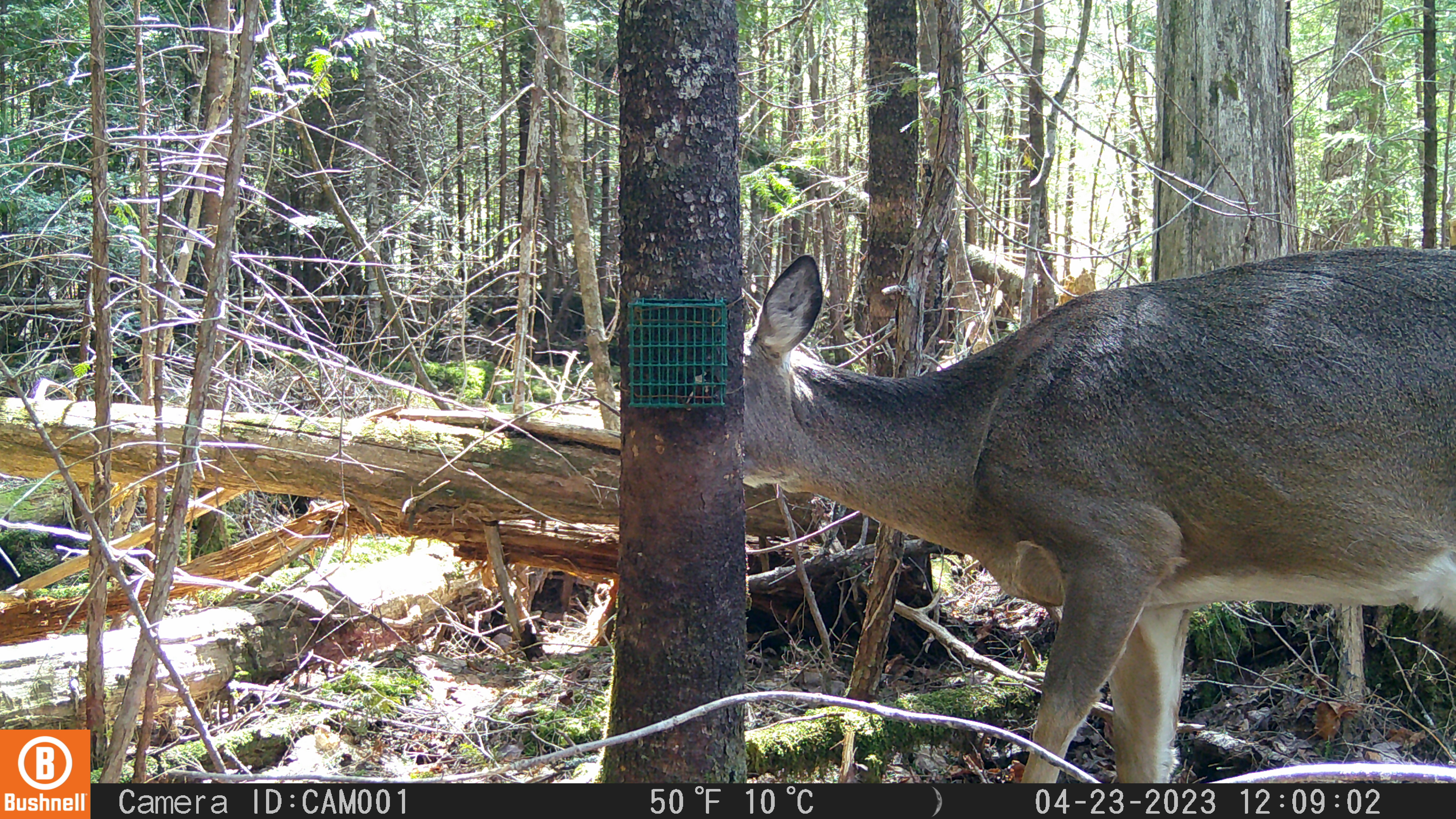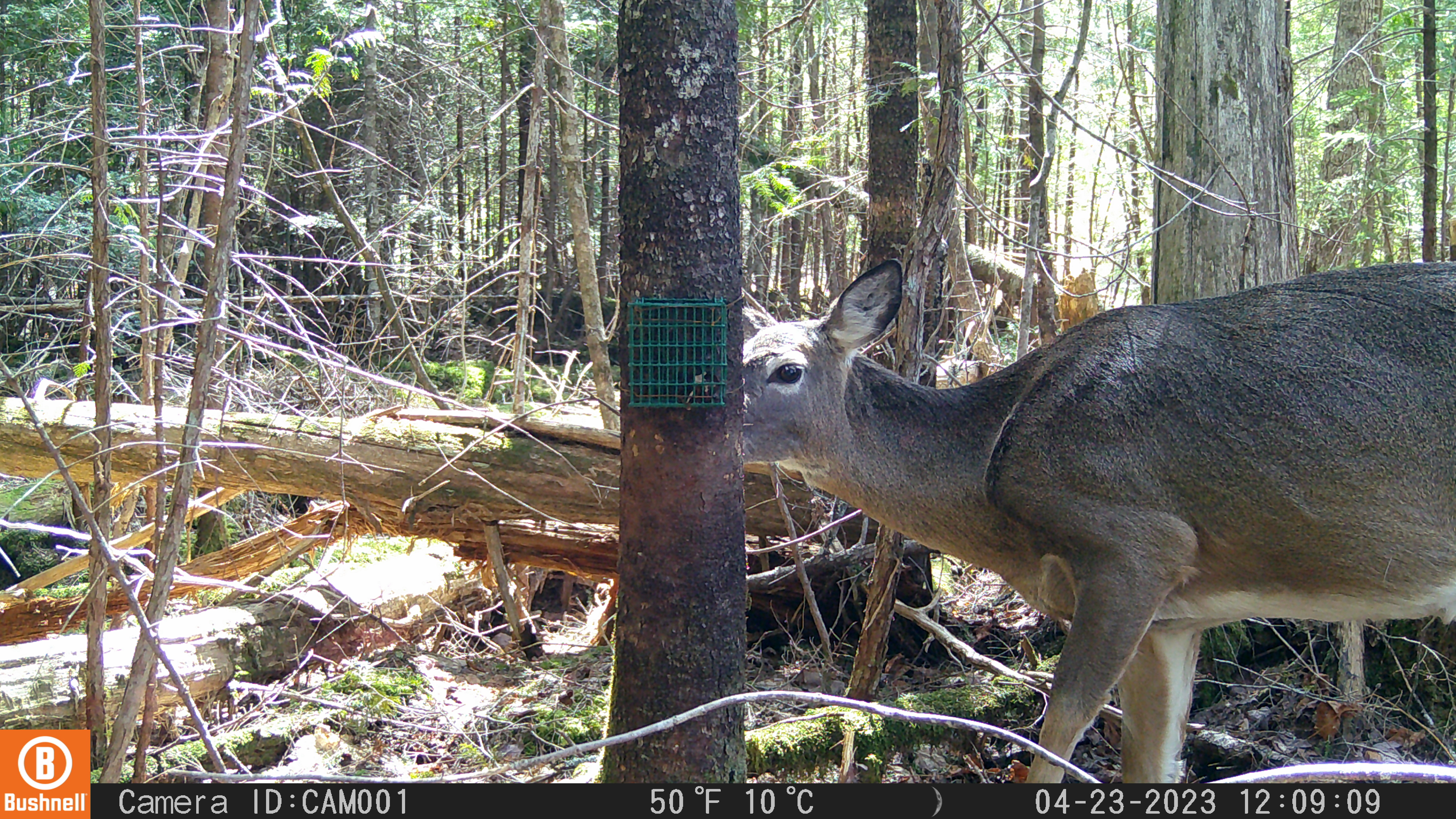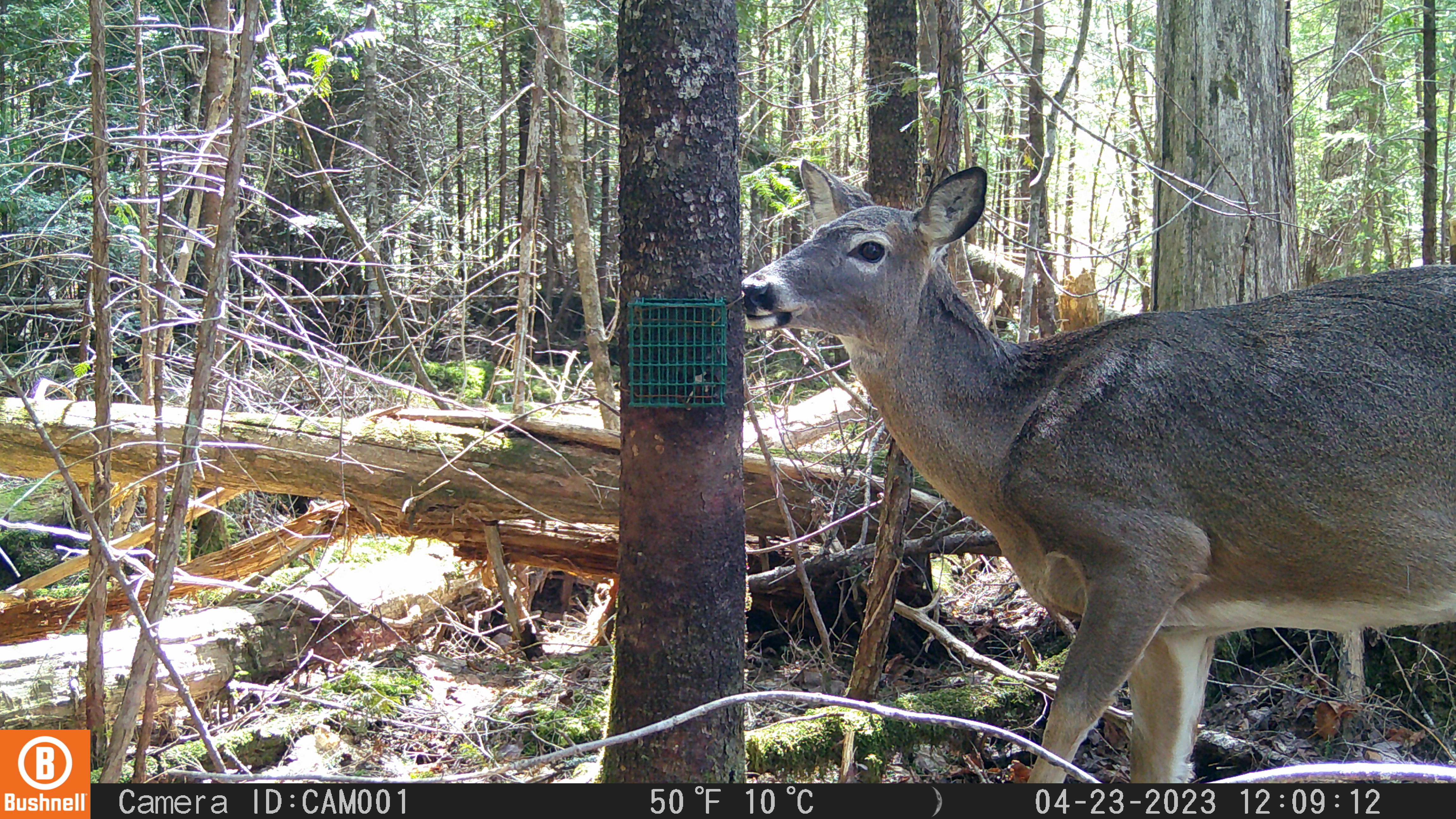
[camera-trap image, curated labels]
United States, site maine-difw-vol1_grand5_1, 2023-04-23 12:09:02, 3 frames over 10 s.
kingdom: Animalia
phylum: Chordata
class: Mammalia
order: Artiodactyla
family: Cervidae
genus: Odocoileus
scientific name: Odocoileus virginianus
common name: white-tailed deer